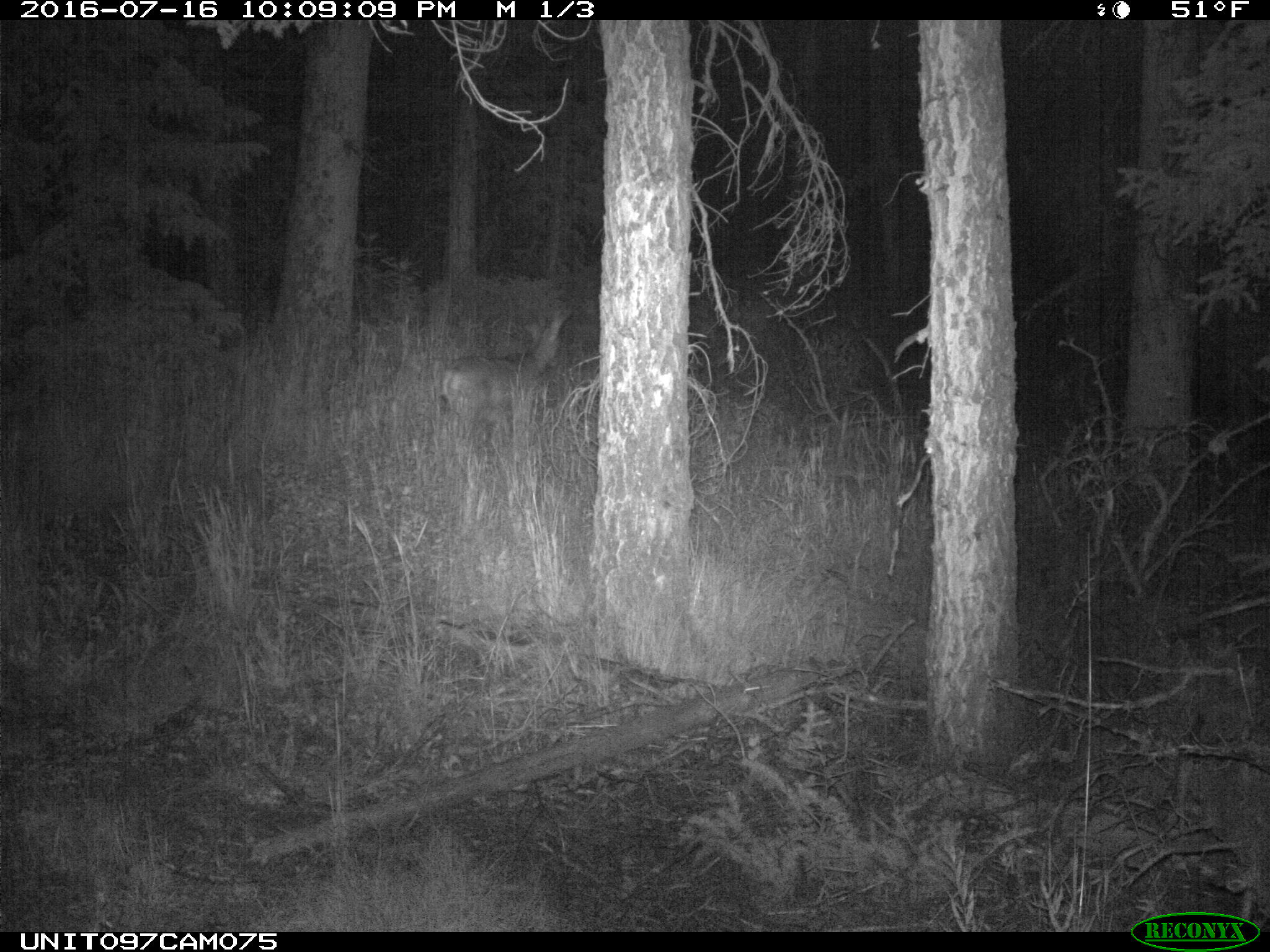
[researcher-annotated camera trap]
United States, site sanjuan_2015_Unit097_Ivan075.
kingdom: Animalia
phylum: Chordata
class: Mammalia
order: Artiodactyla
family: Cervidae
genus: Odocoileus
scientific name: Odocoileus hemionus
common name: mule deer